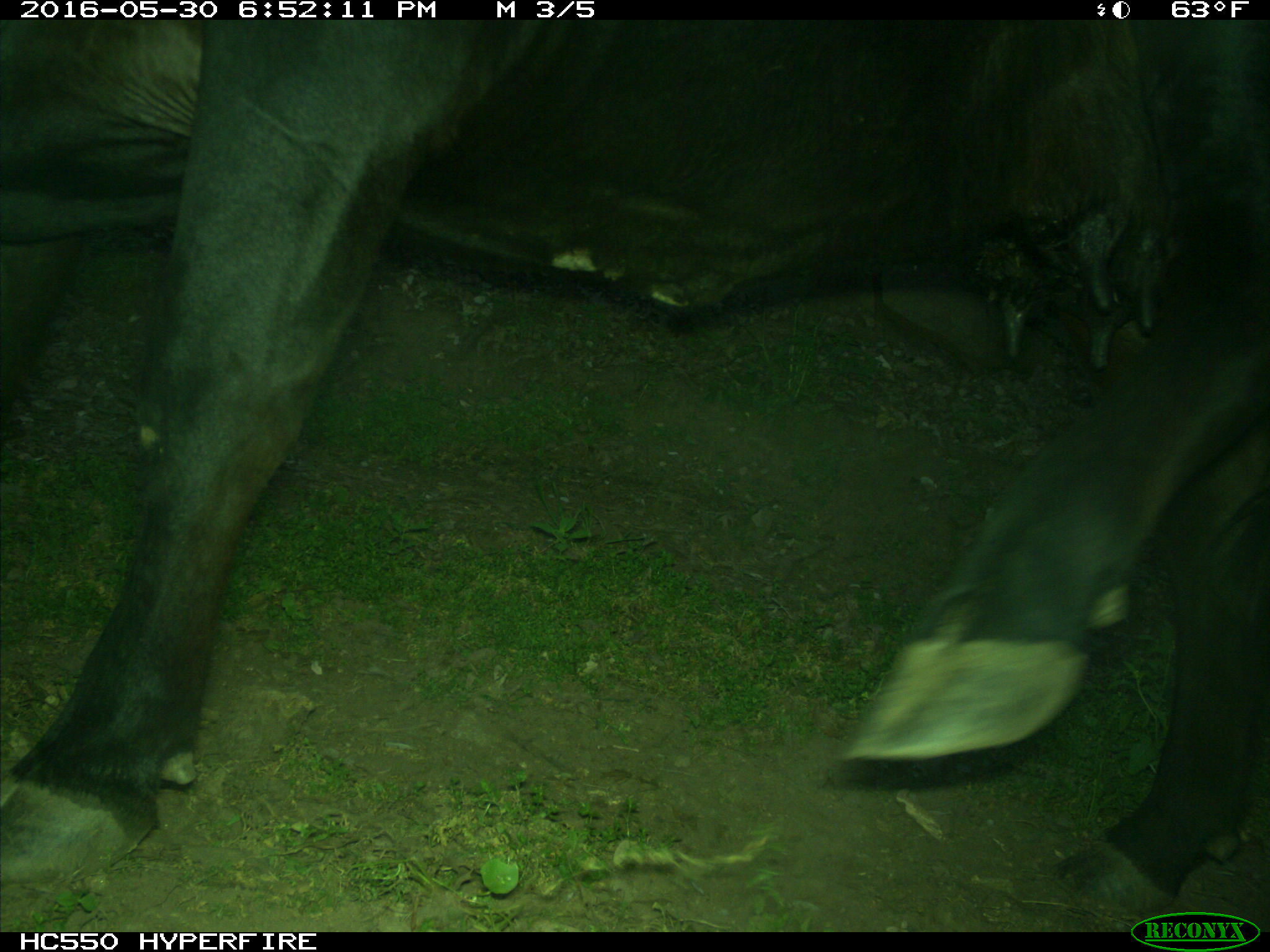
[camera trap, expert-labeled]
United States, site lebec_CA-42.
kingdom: Animalia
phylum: Chordata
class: Mammalia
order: Artiodactyla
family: Bovidae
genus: Bos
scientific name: Bos taurus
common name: domestic cow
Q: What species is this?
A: Bos taurus (domestic cow).